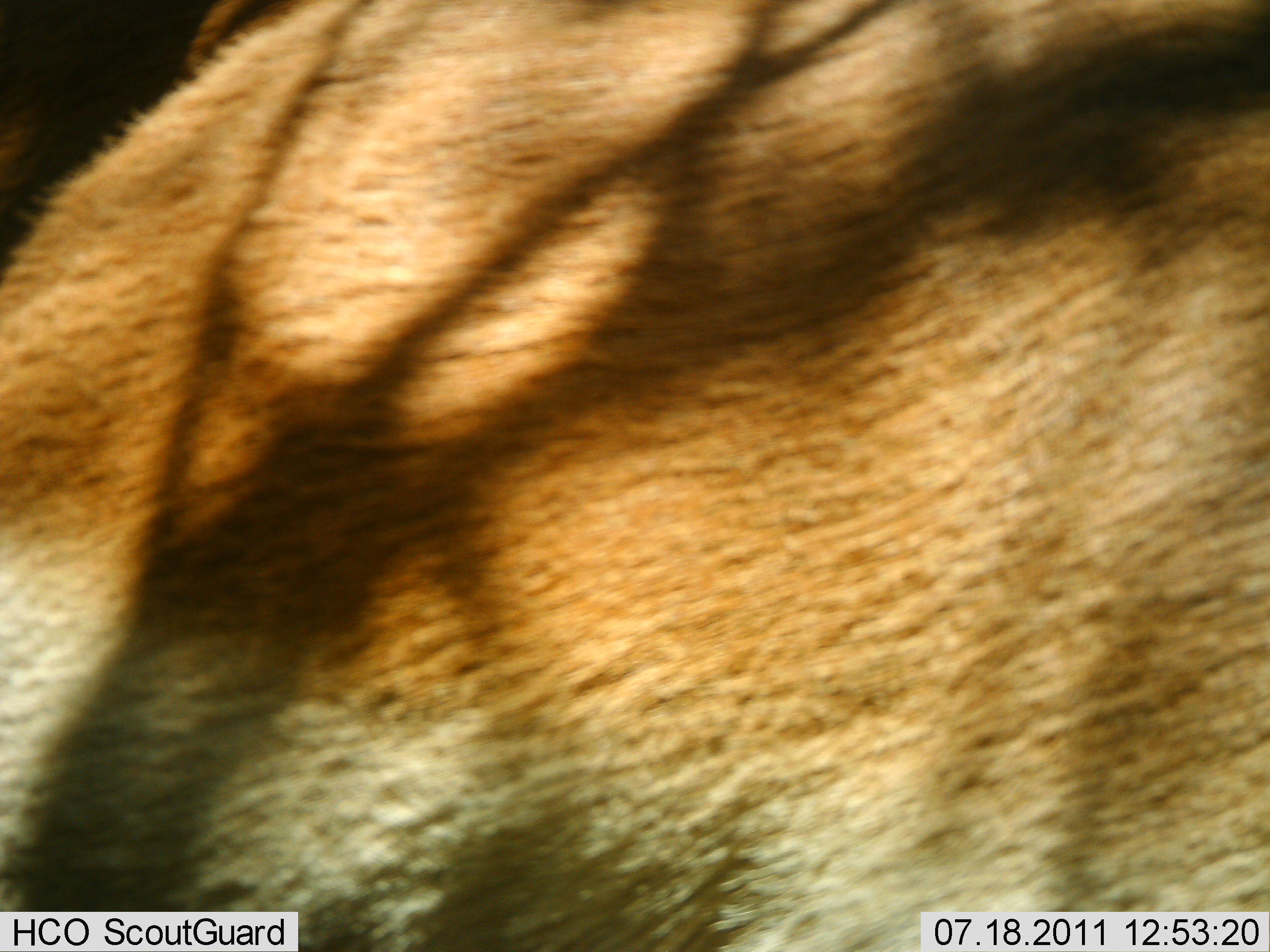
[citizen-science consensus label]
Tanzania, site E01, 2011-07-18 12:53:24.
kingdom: Animalia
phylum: Chordata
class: Mammalia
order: Artiodactyla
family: Bovidae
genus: Nanger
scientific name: Nanger granti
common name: grant's gazelle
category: gazellegrants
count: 1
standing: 60%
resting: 0%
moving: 40%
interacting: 0%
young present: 0%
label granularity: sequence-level